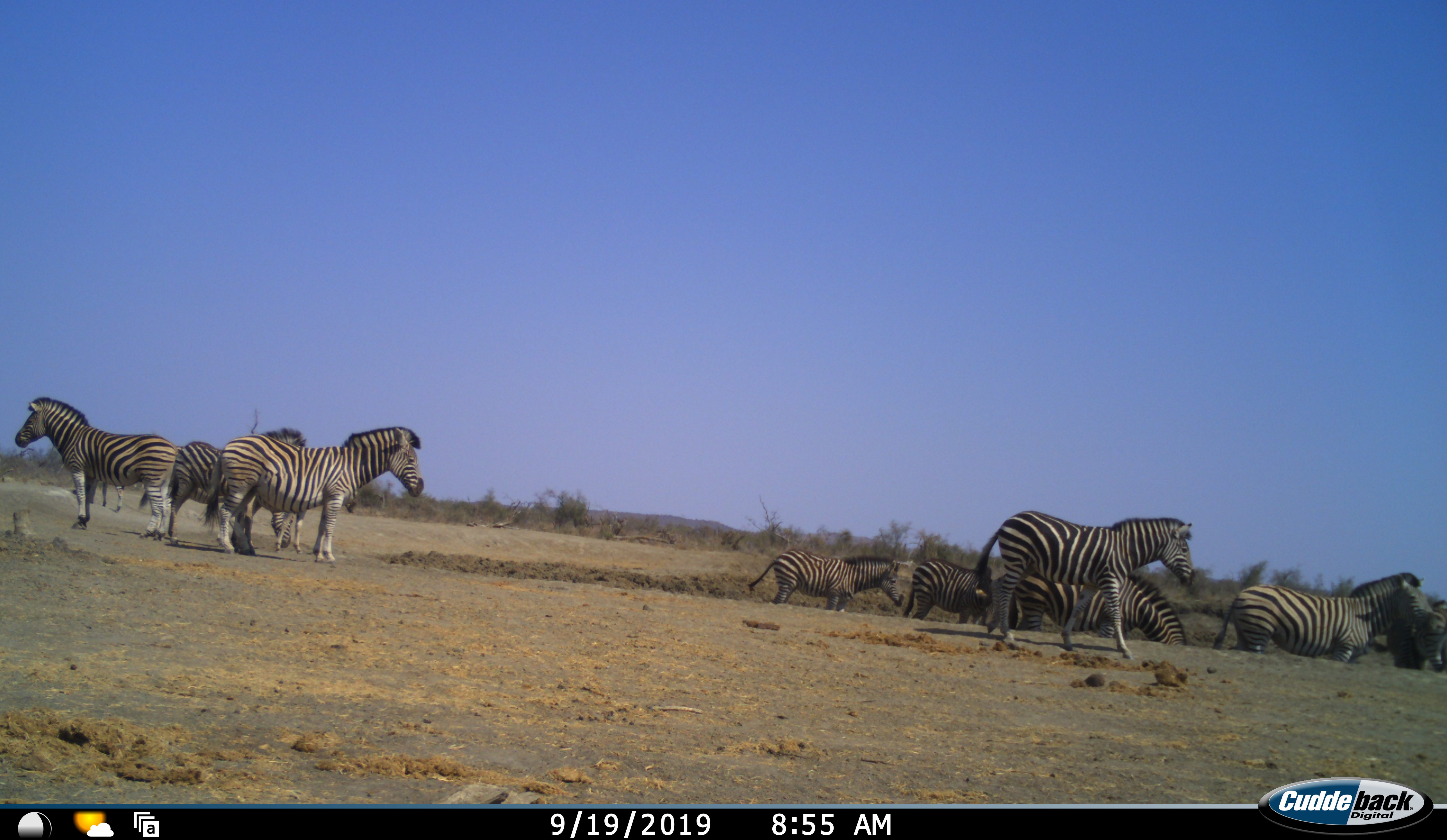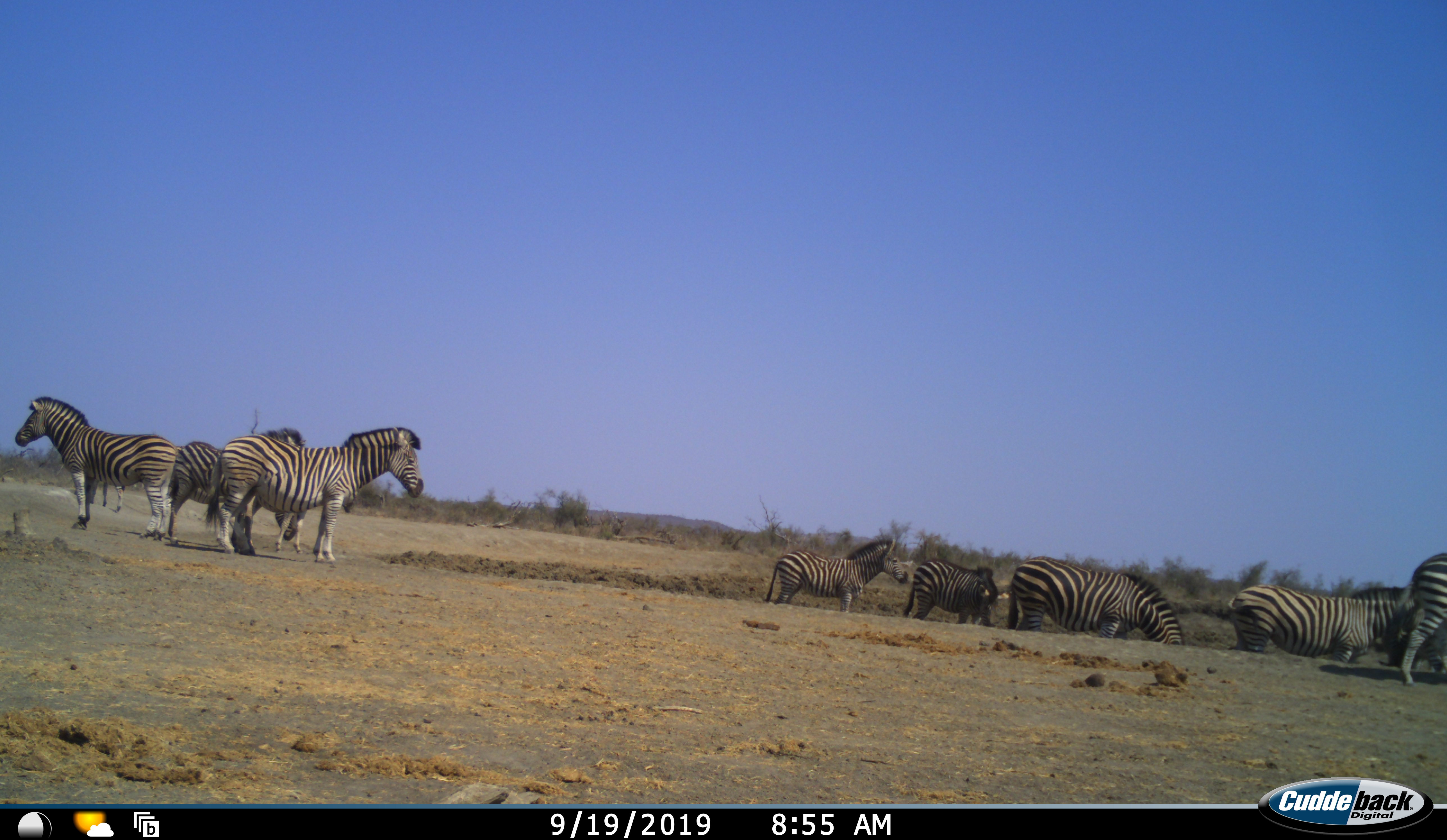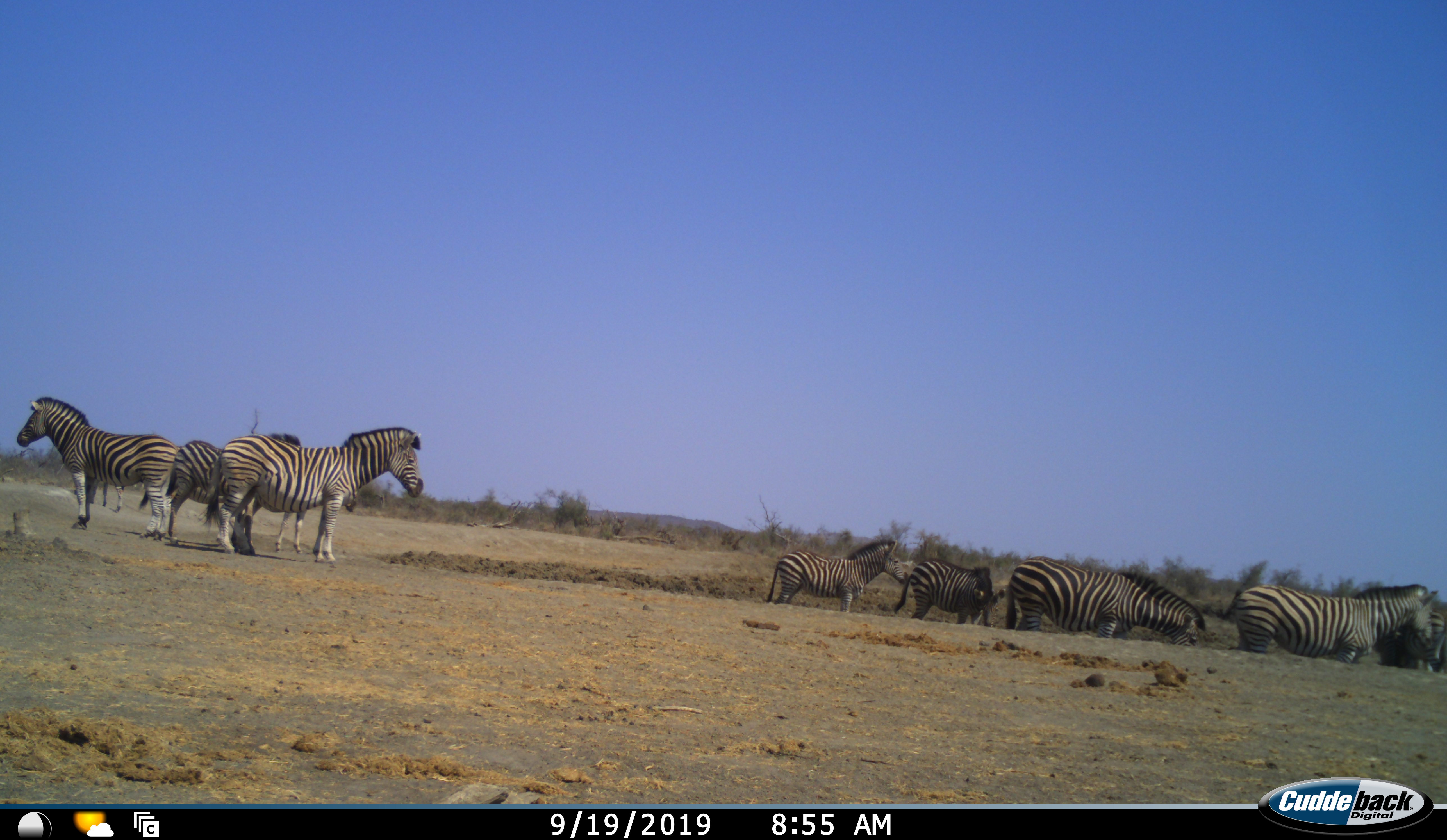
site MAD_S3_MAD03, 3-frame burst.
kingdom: Animalia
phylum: Chordata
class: Mammalia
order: Perissodactyla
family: Equidae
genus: Equus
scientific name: Equus quagga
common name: plains zebra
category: zebraplains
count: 9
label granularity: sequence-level